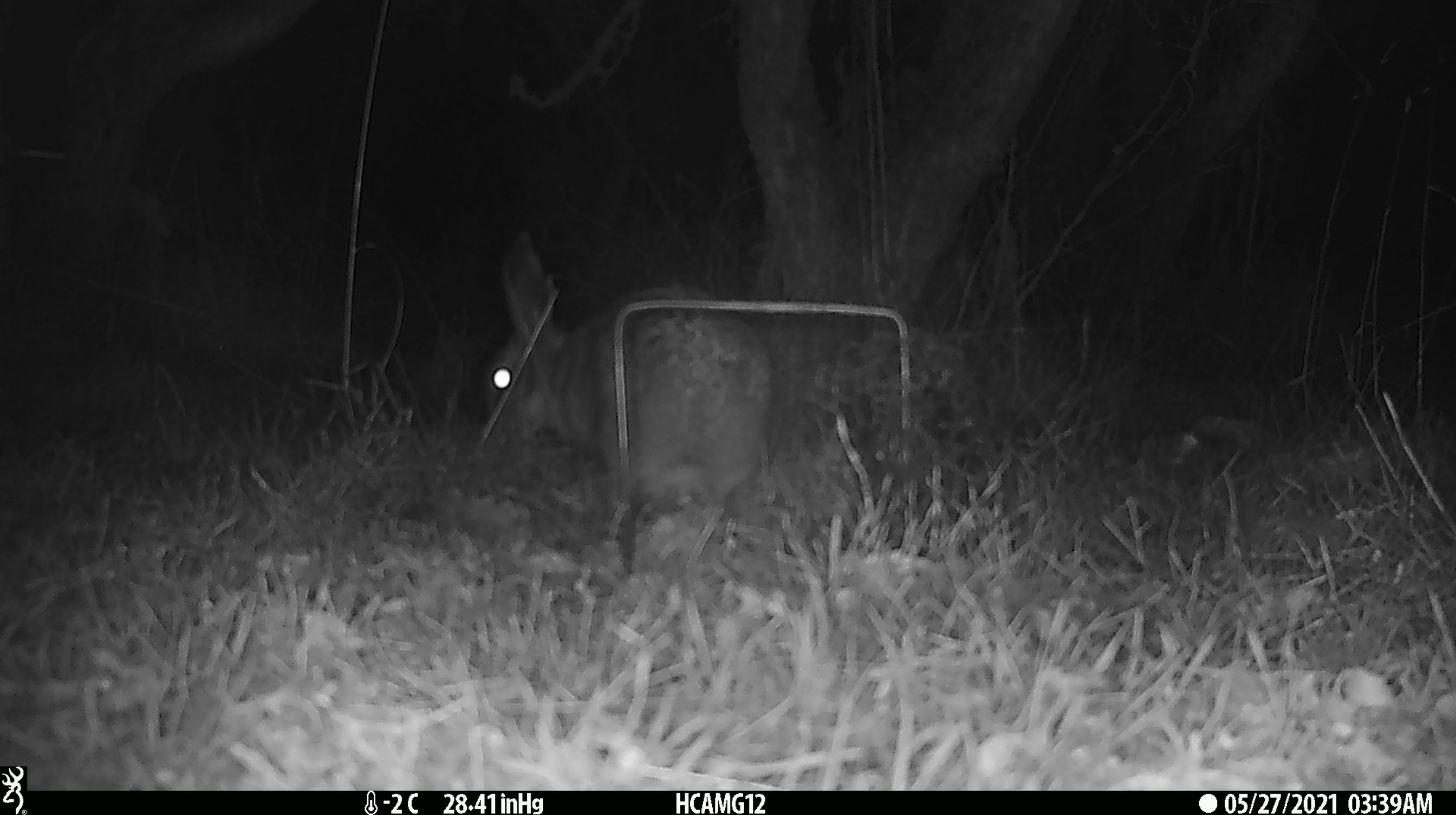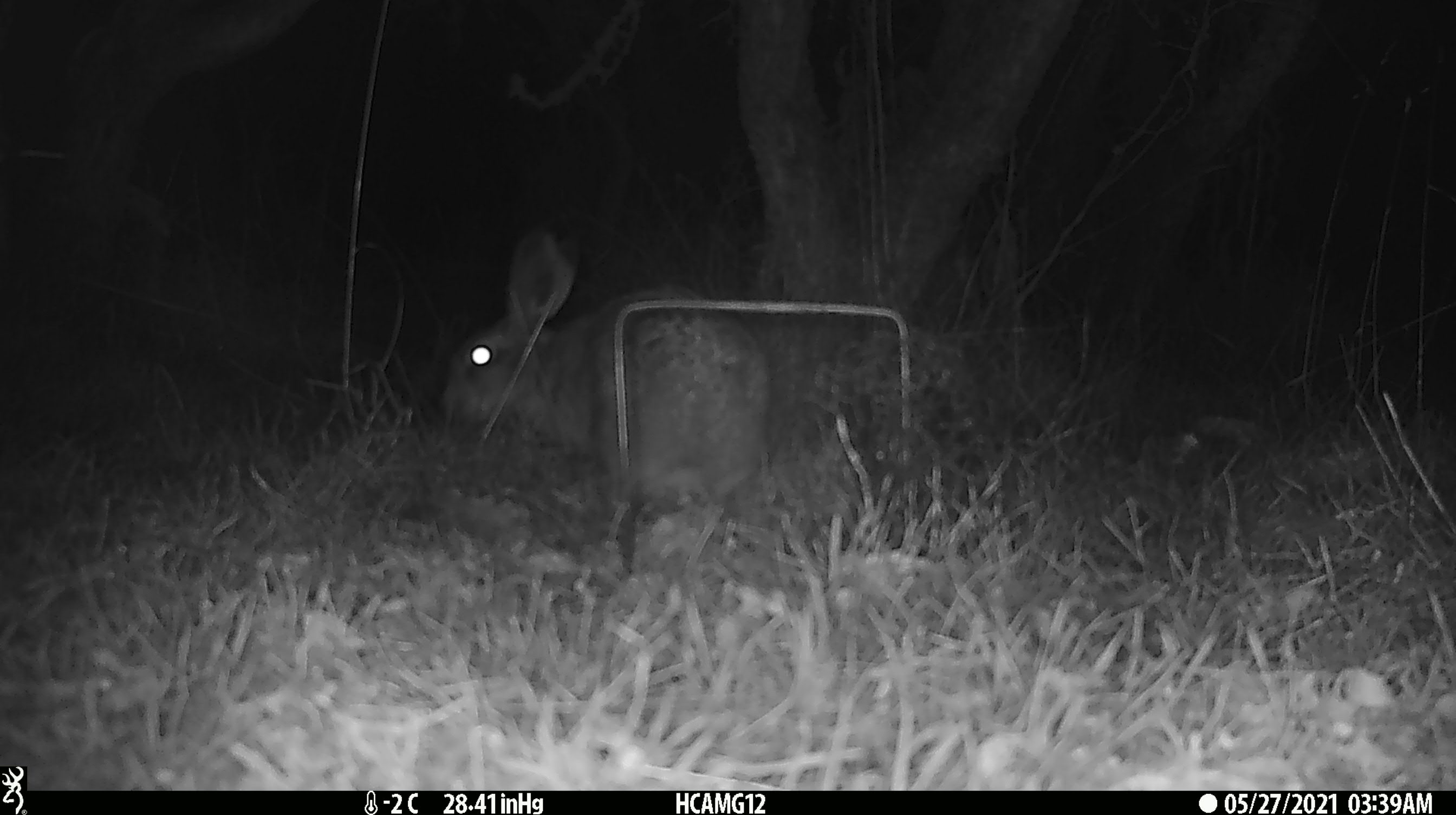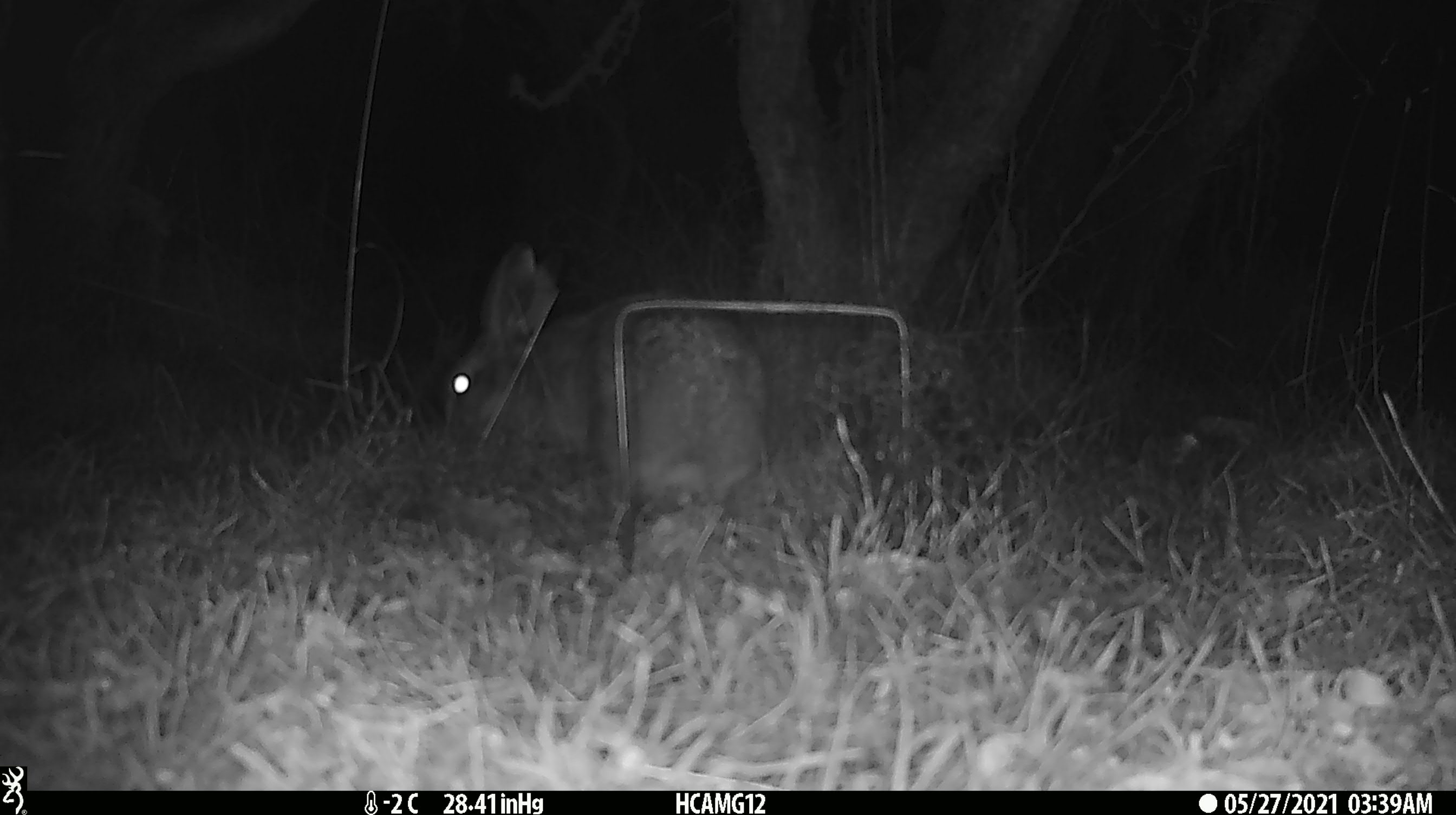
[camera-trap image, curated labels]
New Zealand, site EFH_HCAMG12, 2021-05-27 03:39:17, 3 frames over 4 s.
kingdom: Animalia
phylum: Chordata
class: Mammalia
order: Lagomorpha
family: Leporidae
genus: Oryctolagus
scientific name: Oryctolagus cuniculus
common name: european rabbit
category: rabbit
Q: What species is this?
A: Rabbit (european rabbit) (Oryctolagus cuniculus).